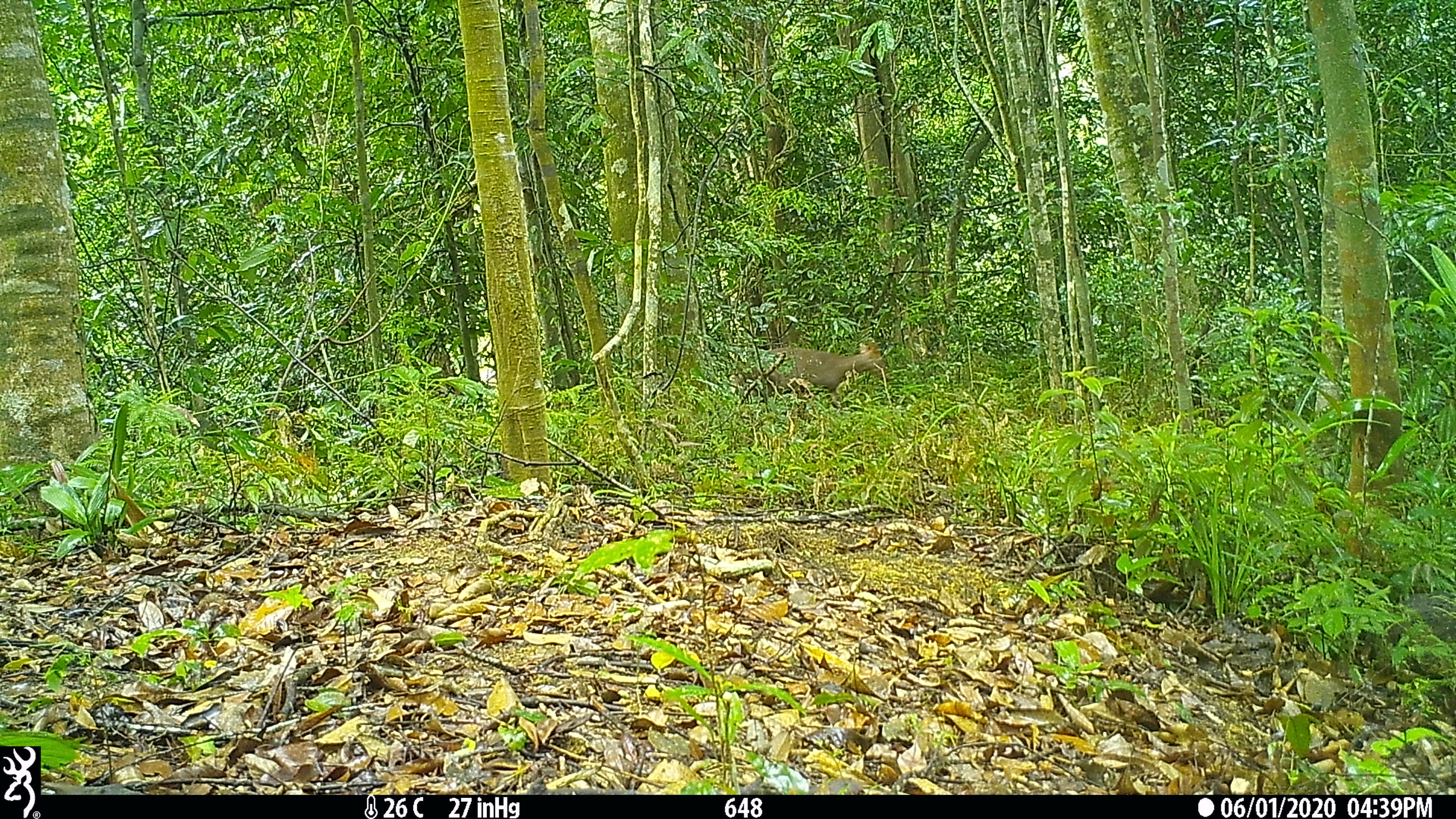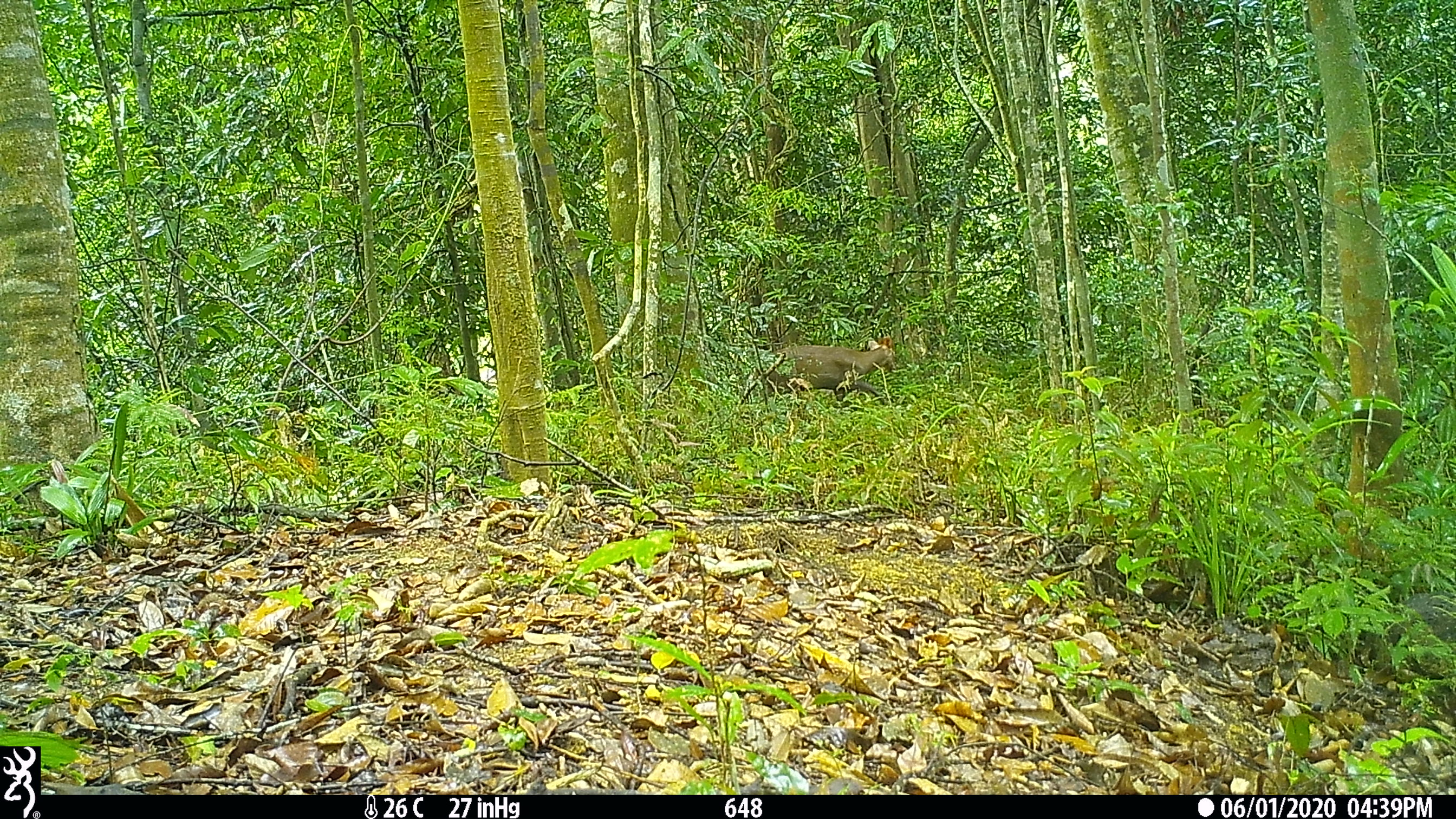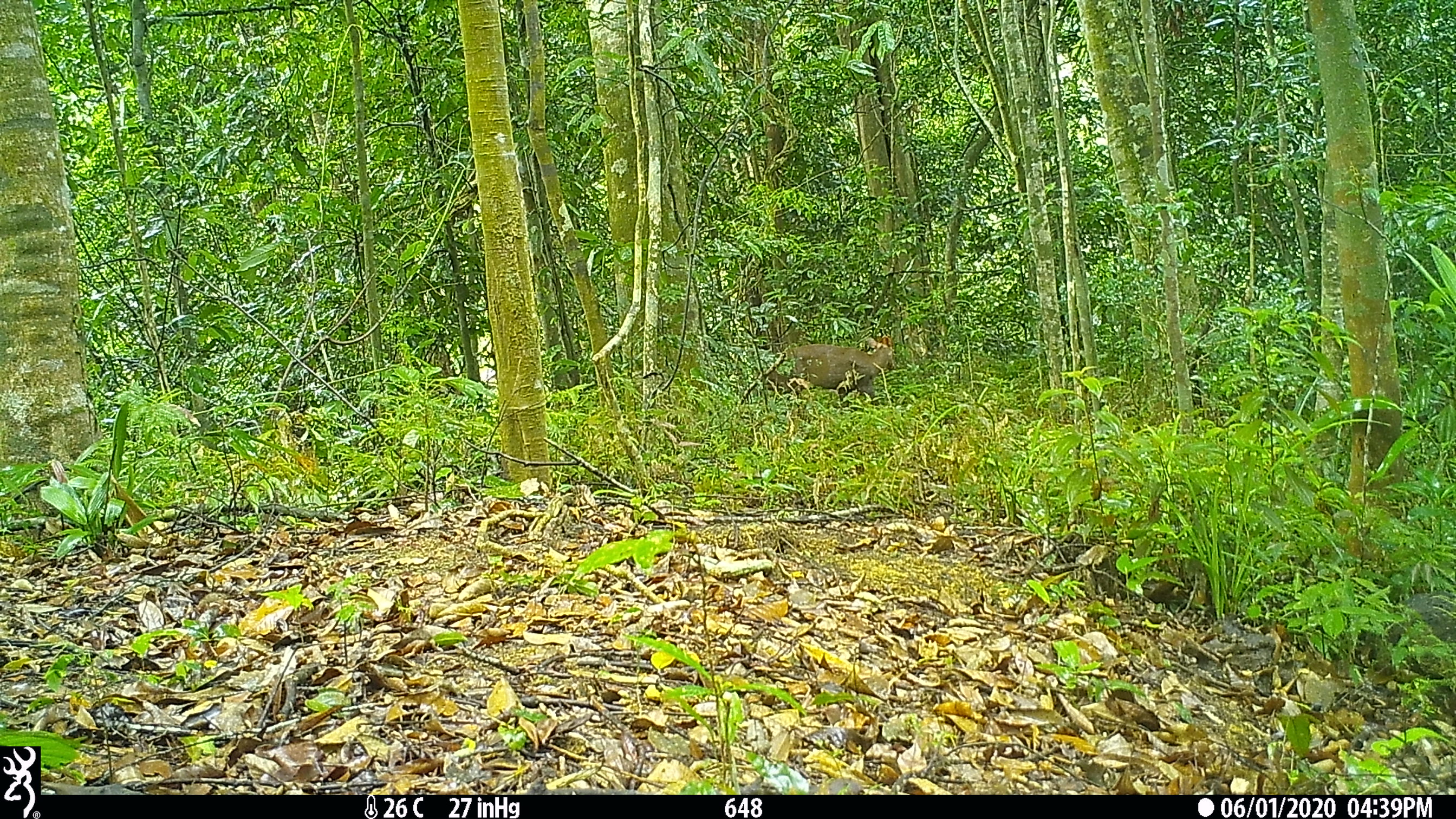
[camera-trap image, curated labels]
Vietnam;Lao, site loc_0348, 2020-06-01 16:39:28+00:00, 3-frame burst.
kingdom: Animalia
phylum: Chordata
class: Mammalia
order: Artiodactyla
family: Cervidae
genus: Muntiacus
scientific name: Muntiacus rooseveltorum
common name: roosevelt's muntjac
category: roosevelts muntjac group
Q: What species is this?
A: Roosevelts muntjac group (roosevelt's muntjac) (Muntiacus rooseveltorum).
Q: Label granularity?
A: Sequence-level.